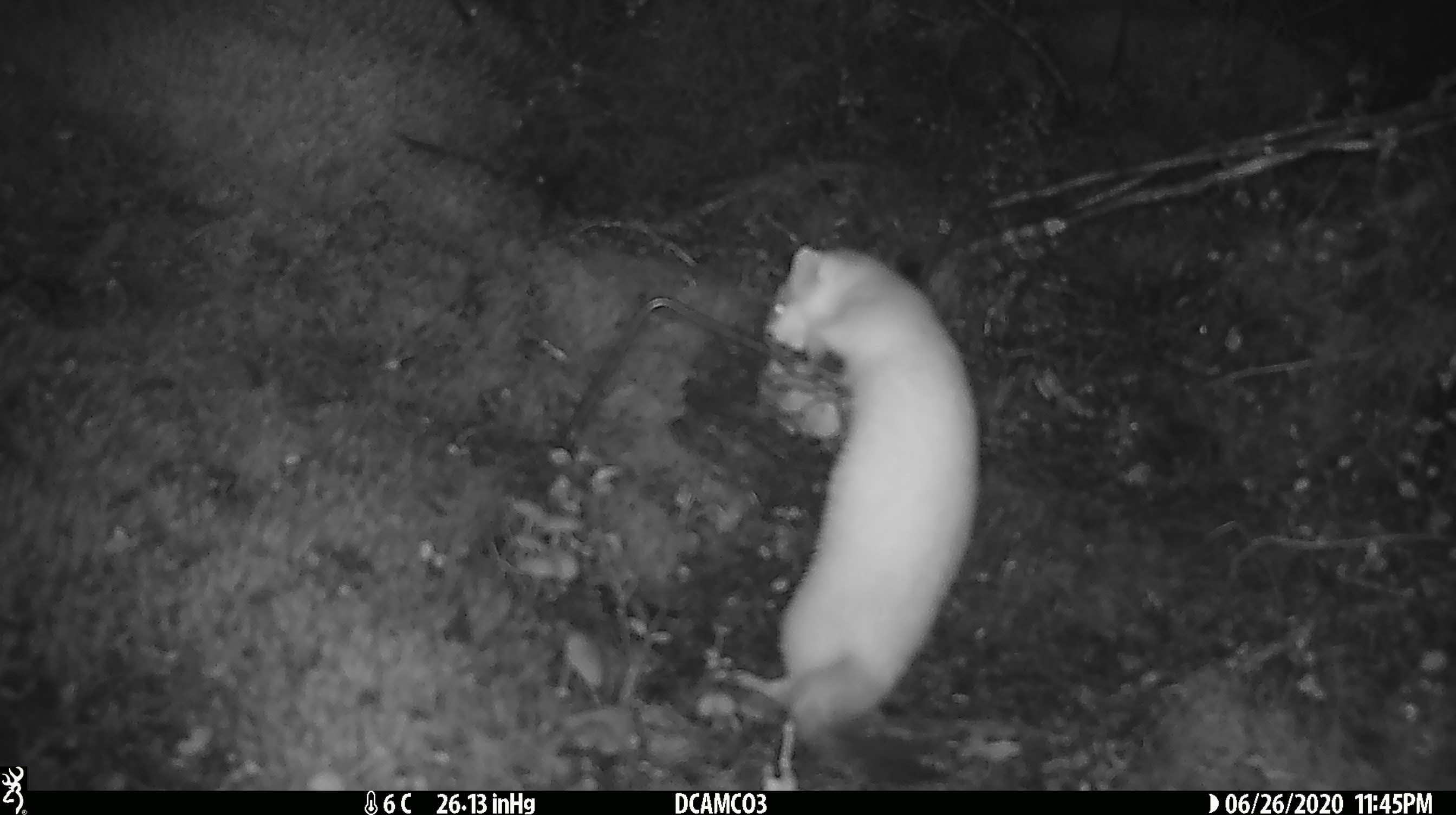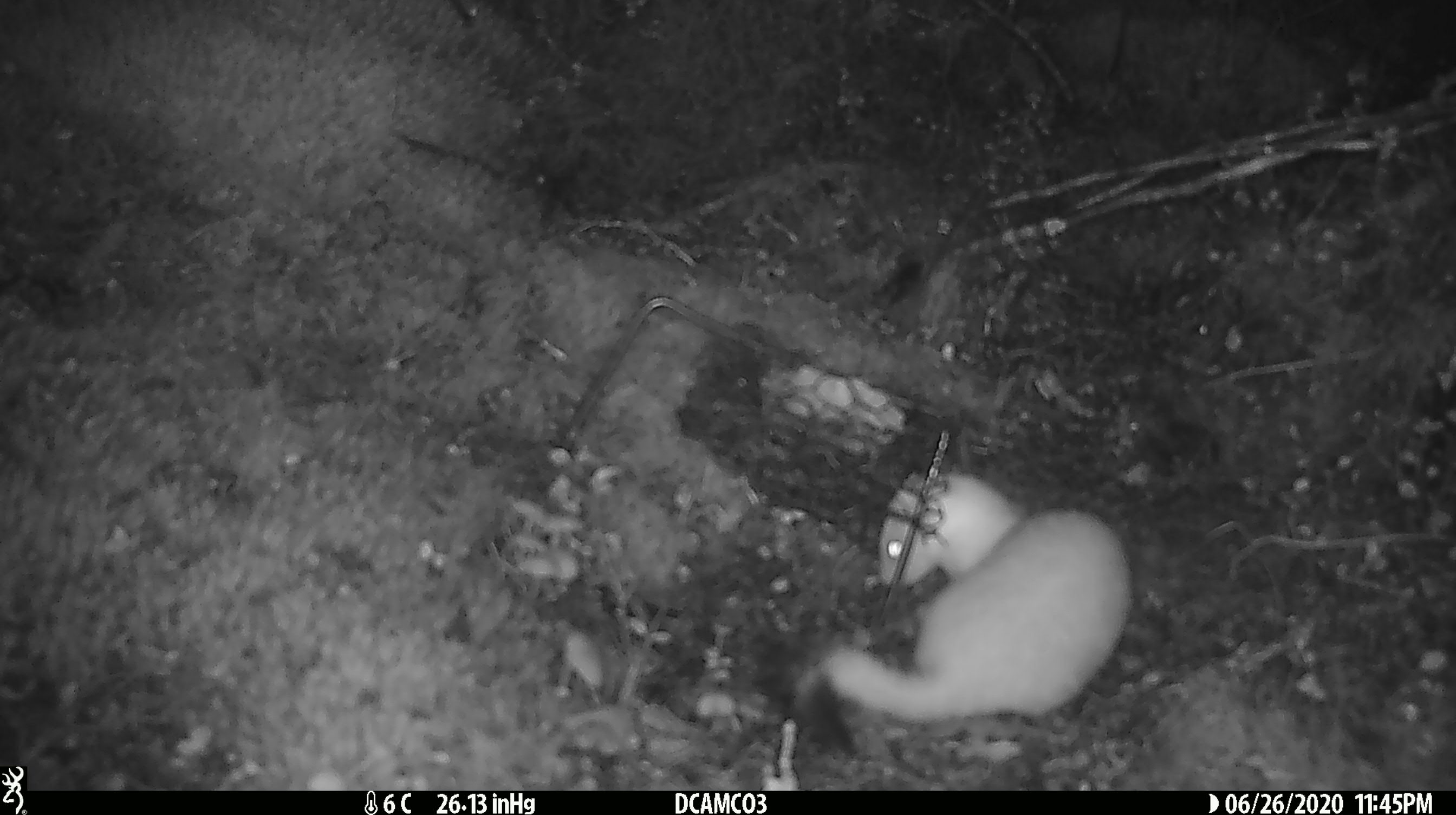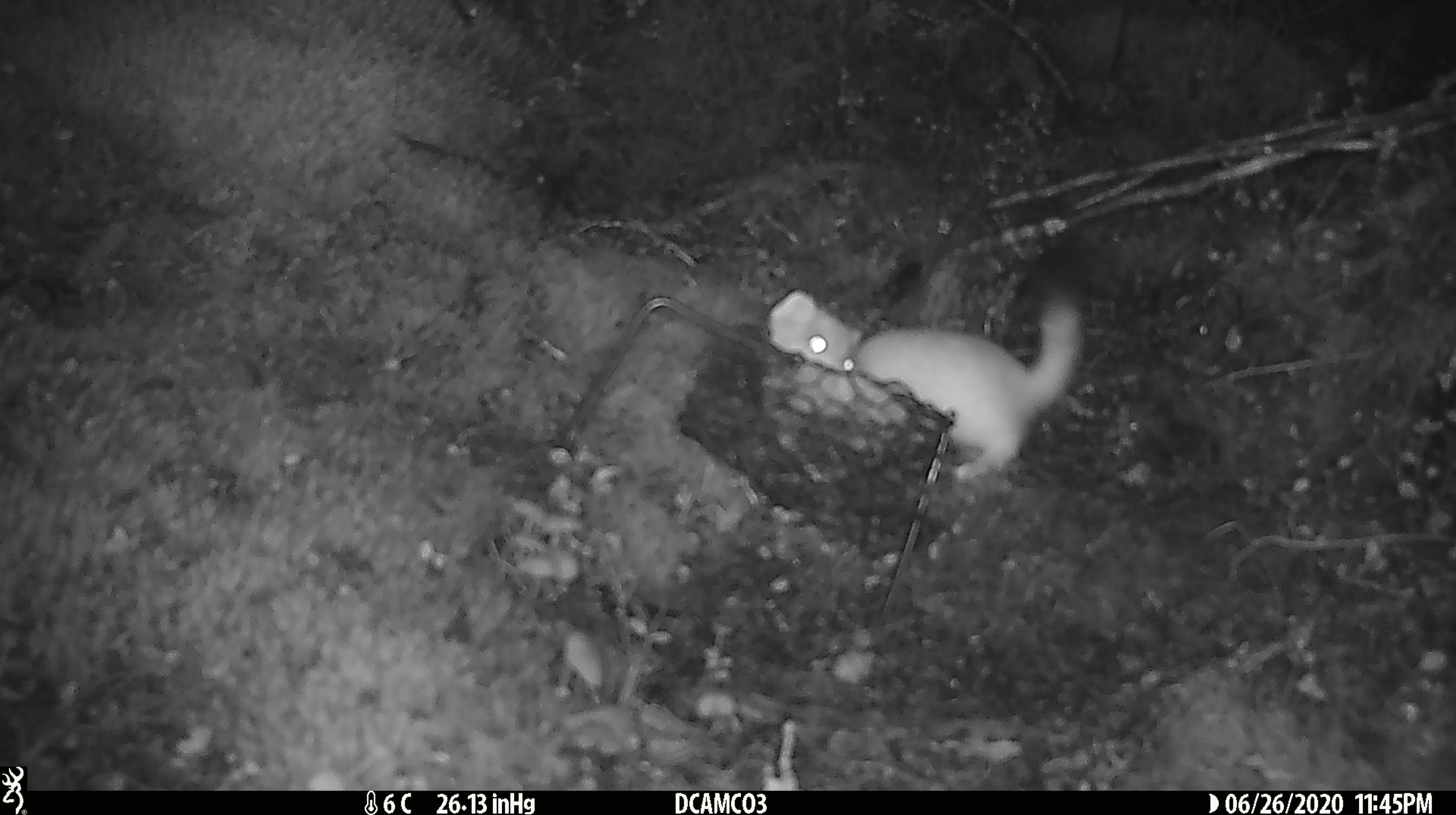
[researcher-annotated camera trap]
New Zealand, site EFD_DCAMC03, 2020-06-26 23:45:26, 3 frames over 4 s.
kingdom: Animalia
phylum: Chordata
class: Mammalia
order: Carnivora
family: Mustelidae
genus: Mustela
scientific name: Mustela erminea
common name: stoat